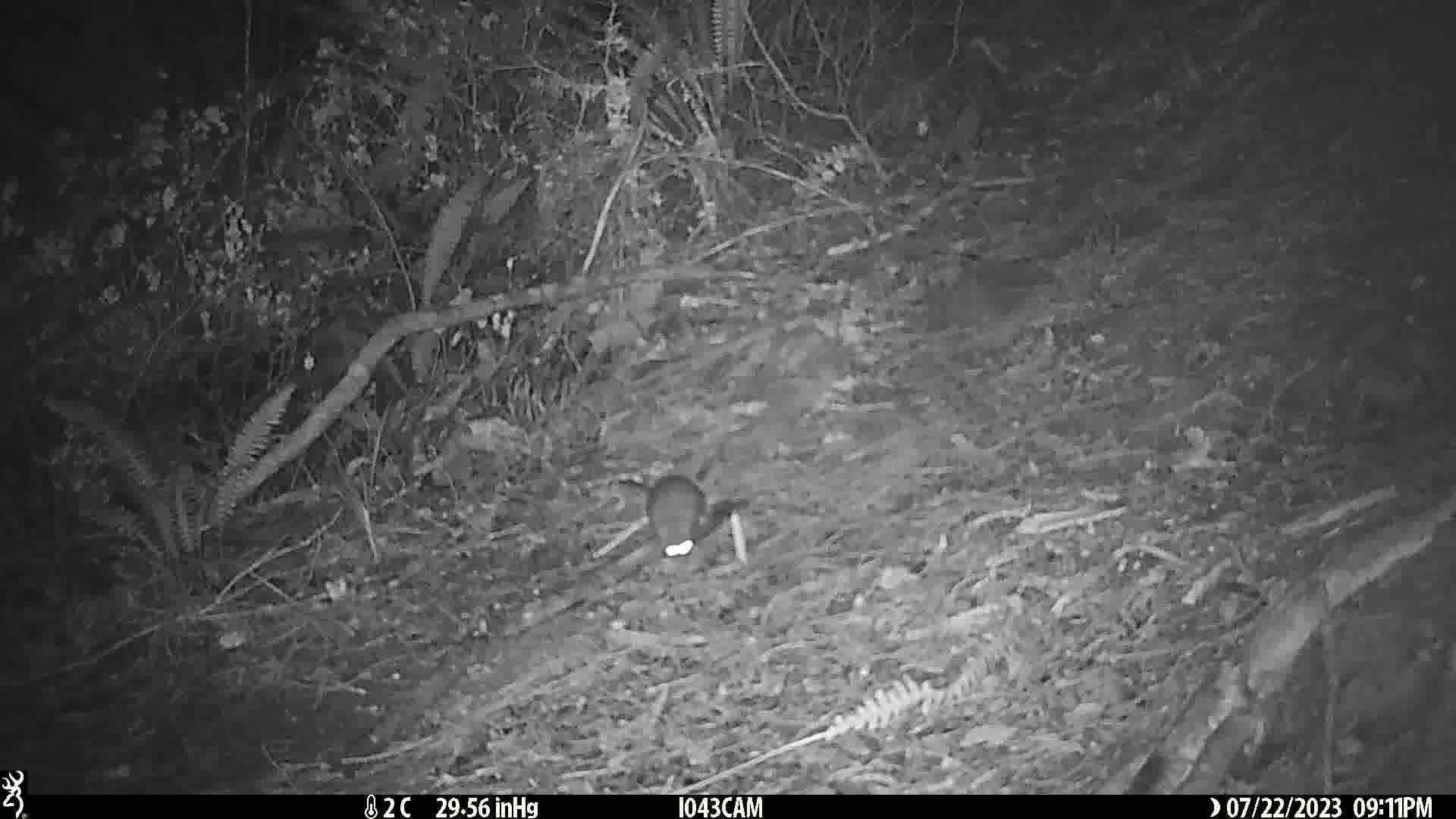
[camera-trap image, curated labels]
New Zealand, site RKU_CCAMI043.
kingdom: Animalia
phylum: Chordata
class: Mammalia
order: Rodentia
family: Muridae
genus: Rattus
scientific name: Rattus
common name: rat